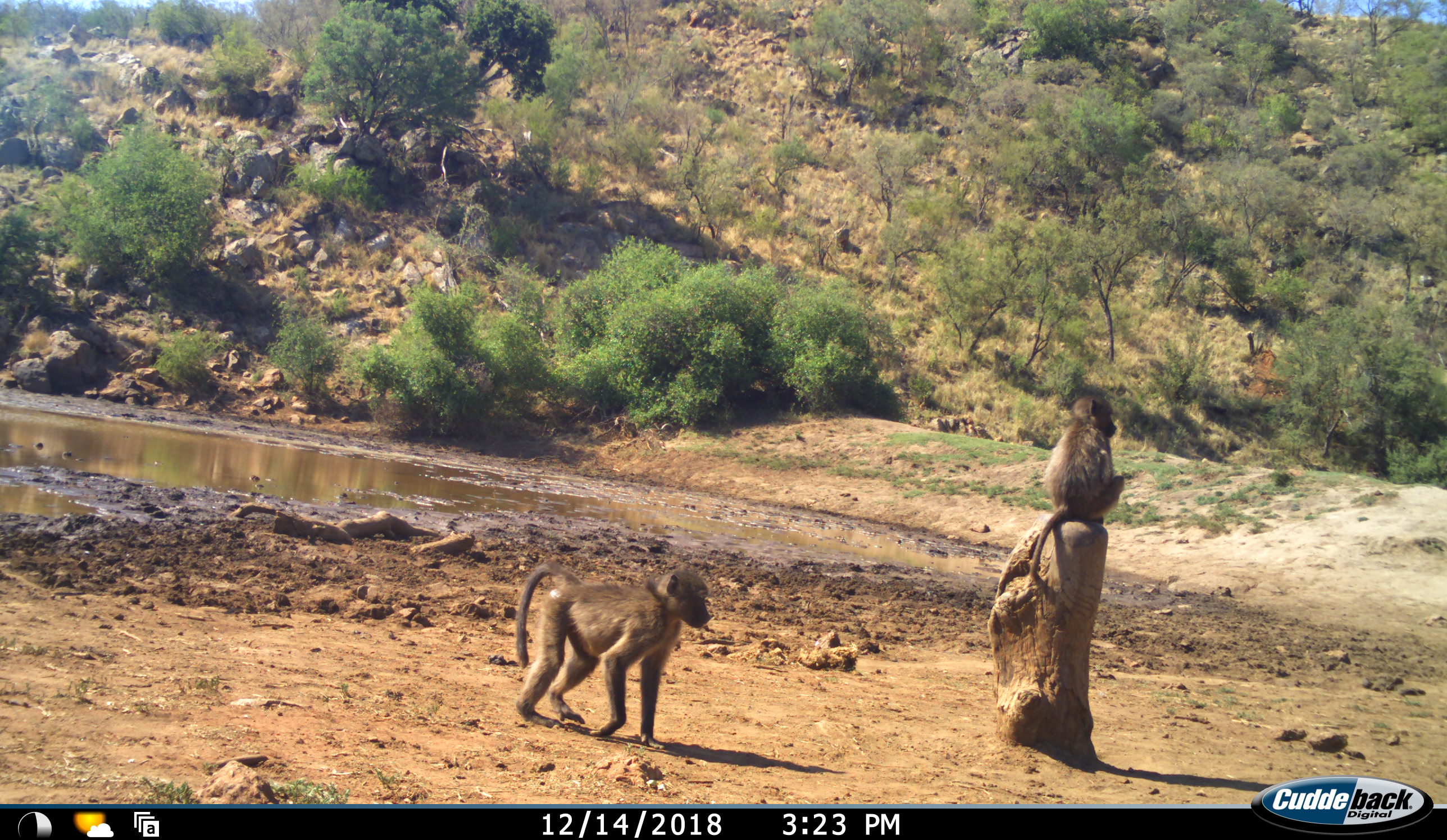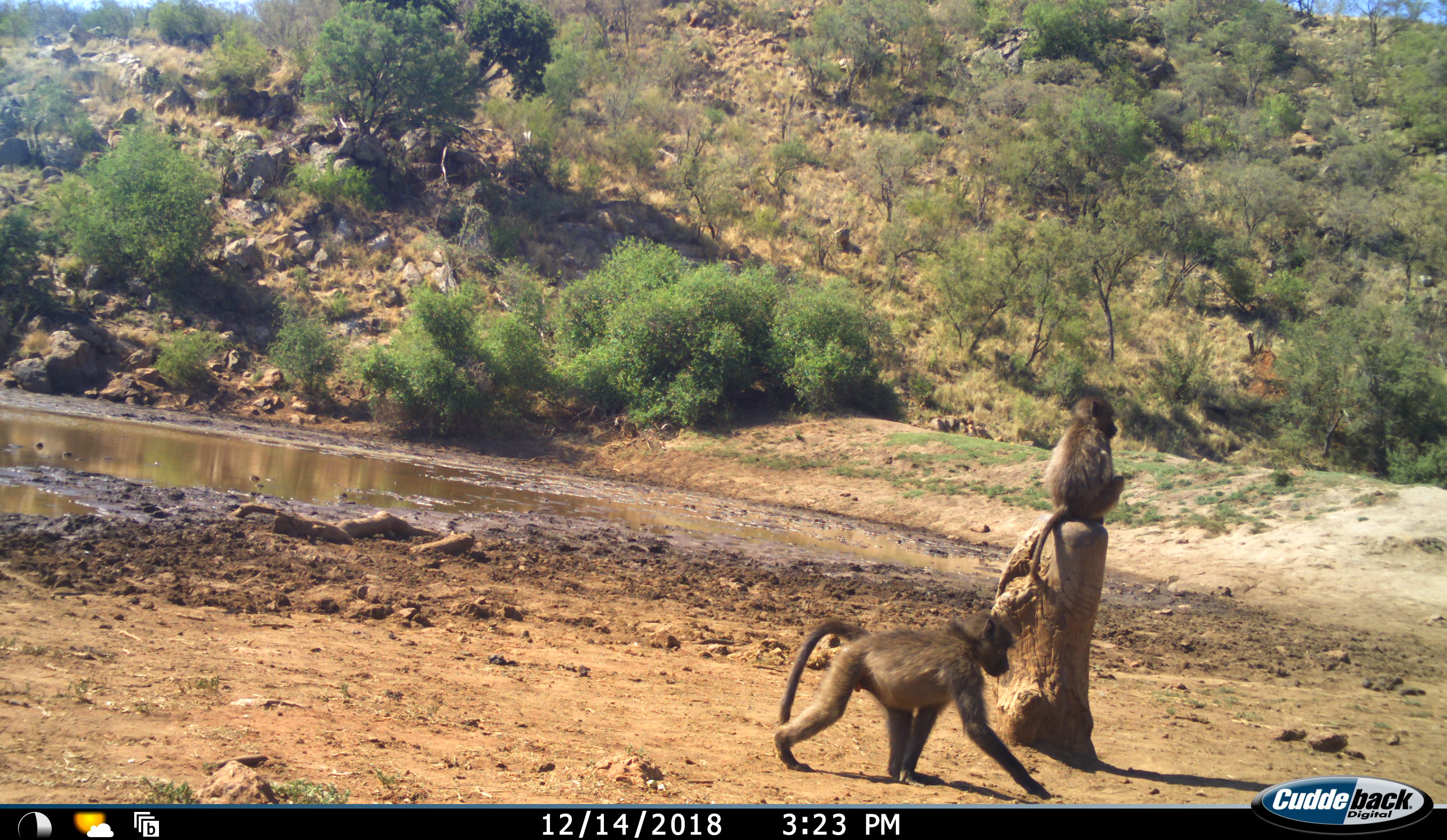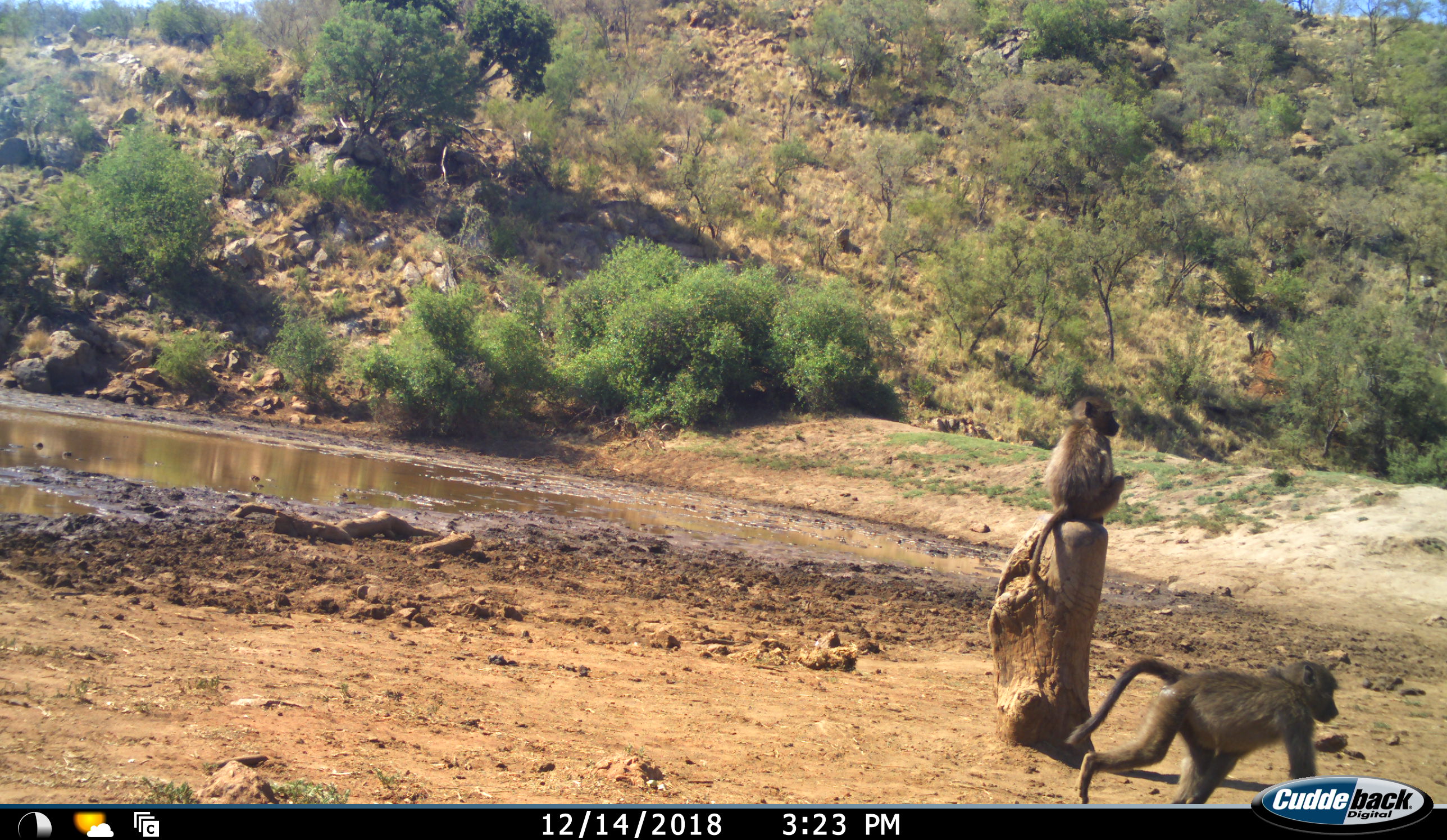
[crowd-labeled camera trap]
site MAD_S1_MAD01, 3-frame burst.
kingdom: Animalia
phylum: Chordata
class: Mammalia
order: Primates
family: Cercopithecidae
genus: Papio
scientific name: Papio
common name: baboon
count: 2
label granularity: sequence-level